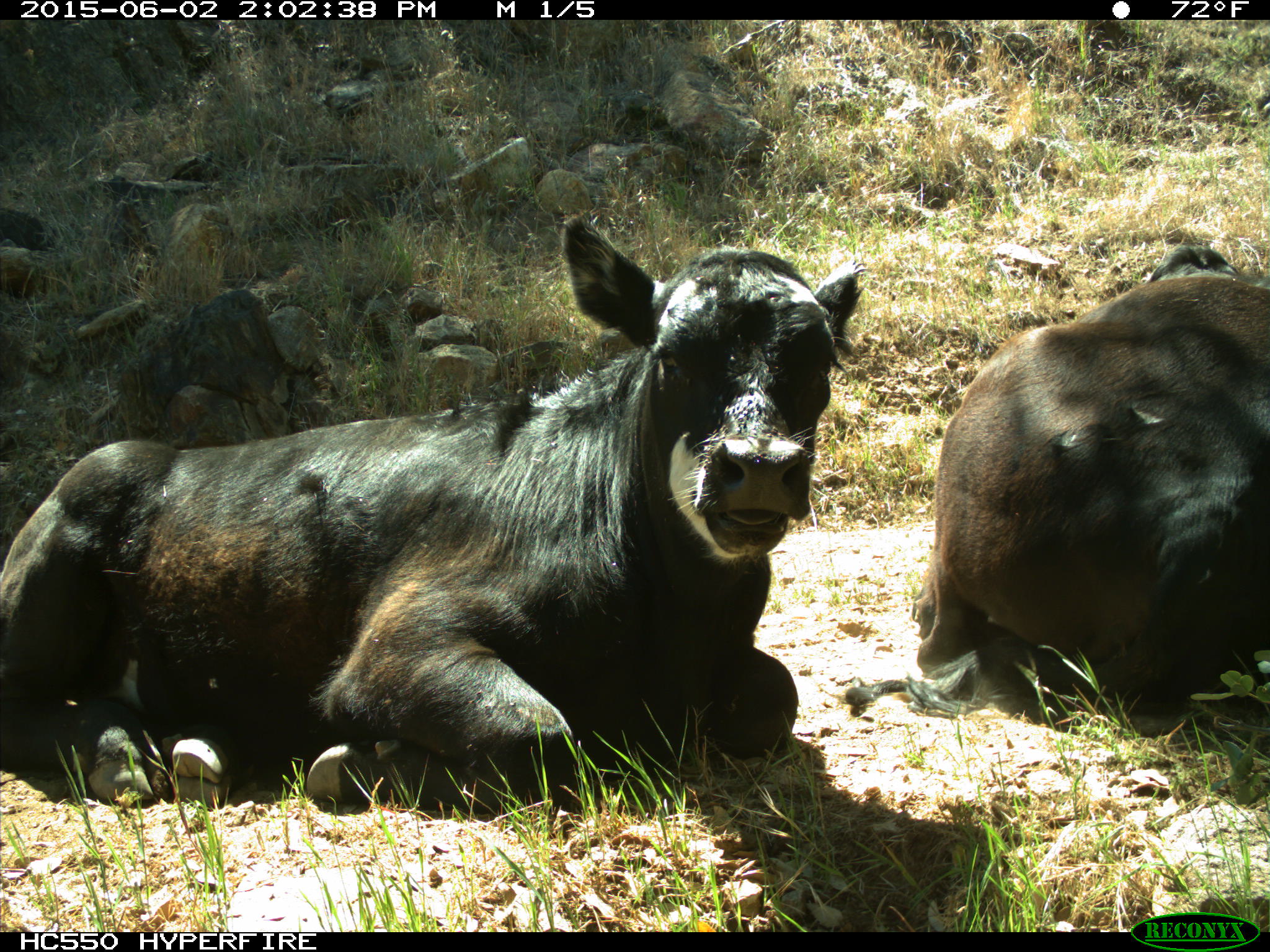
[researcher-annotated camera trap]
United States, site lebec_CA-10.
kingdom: Animalia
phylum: Chordata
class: Mammalia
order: Artiodactyla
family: Bovidae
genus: Bos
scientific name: Bos taurus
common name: domestic cow